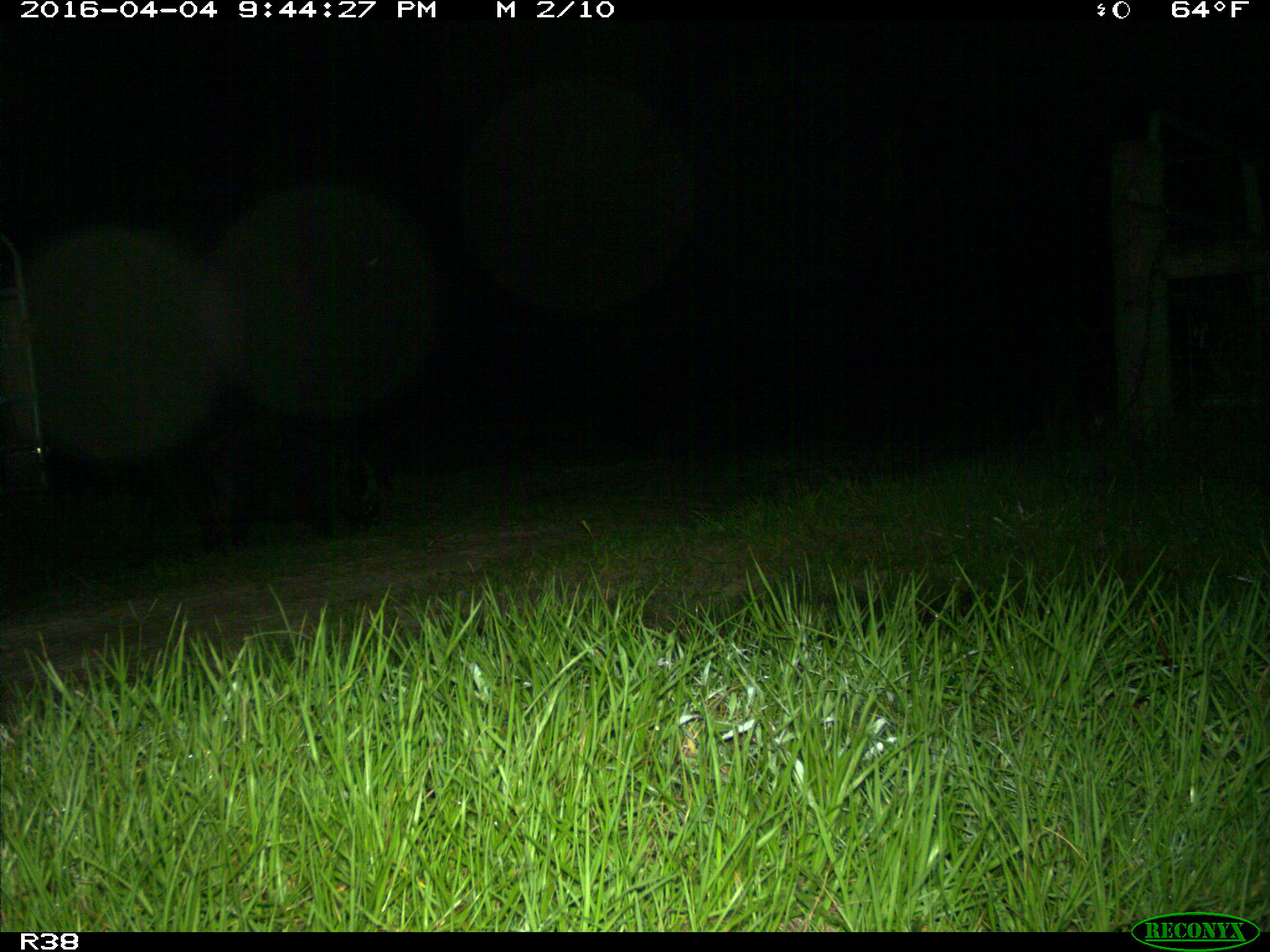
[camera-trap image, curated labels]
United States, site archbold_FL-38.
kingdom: Animalia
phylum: Chordata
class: Mammalia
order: Artiodactyla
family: Suidae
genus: Sus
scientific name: Sus scrofa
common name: wild boar